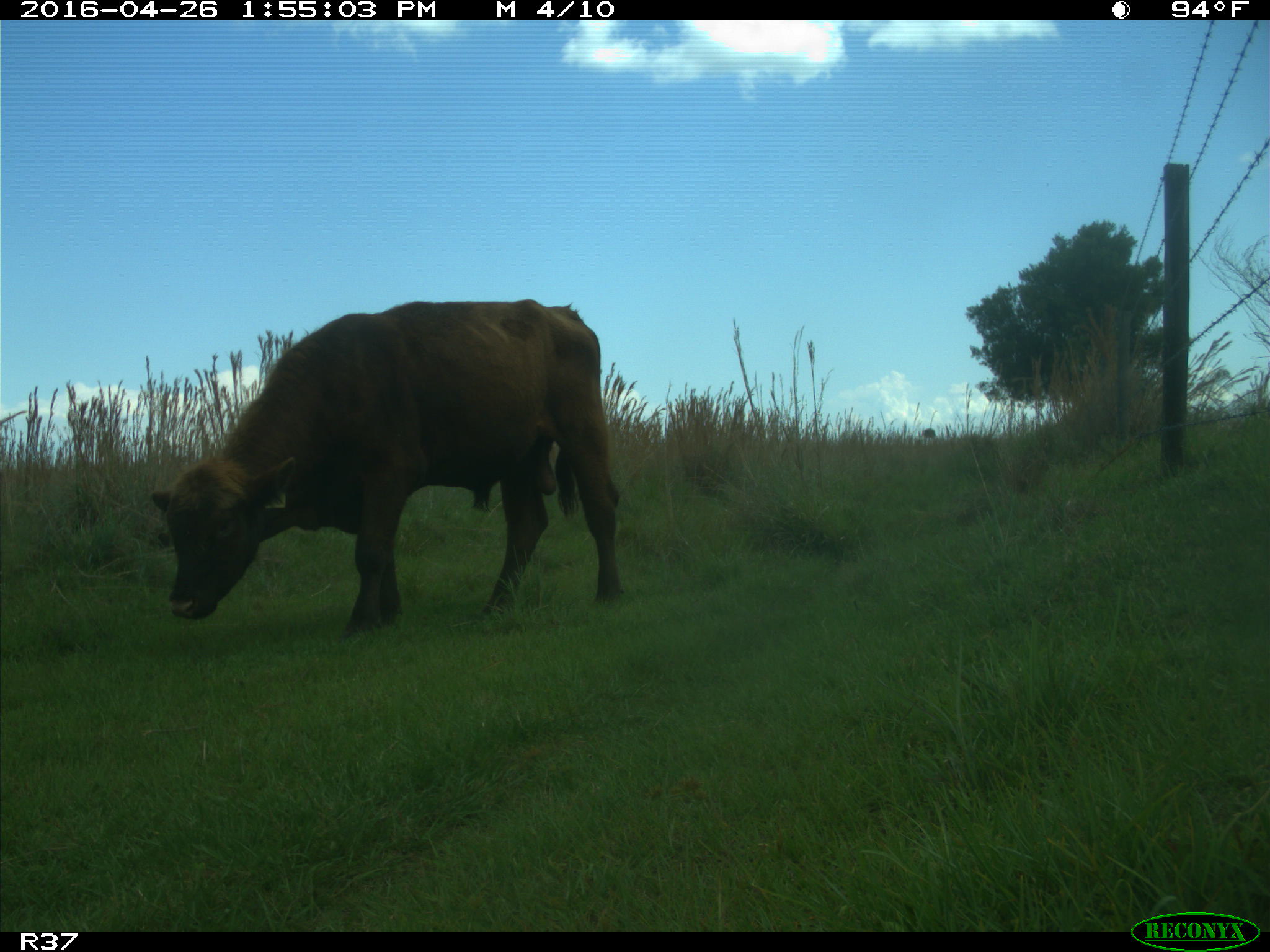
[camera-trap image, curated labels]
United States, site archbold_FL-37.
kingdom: Animalia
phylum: Chordata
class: Mammalia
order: Artiodactyla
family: Bovidae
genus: Bos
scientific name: Bos taurus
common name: domestic cow